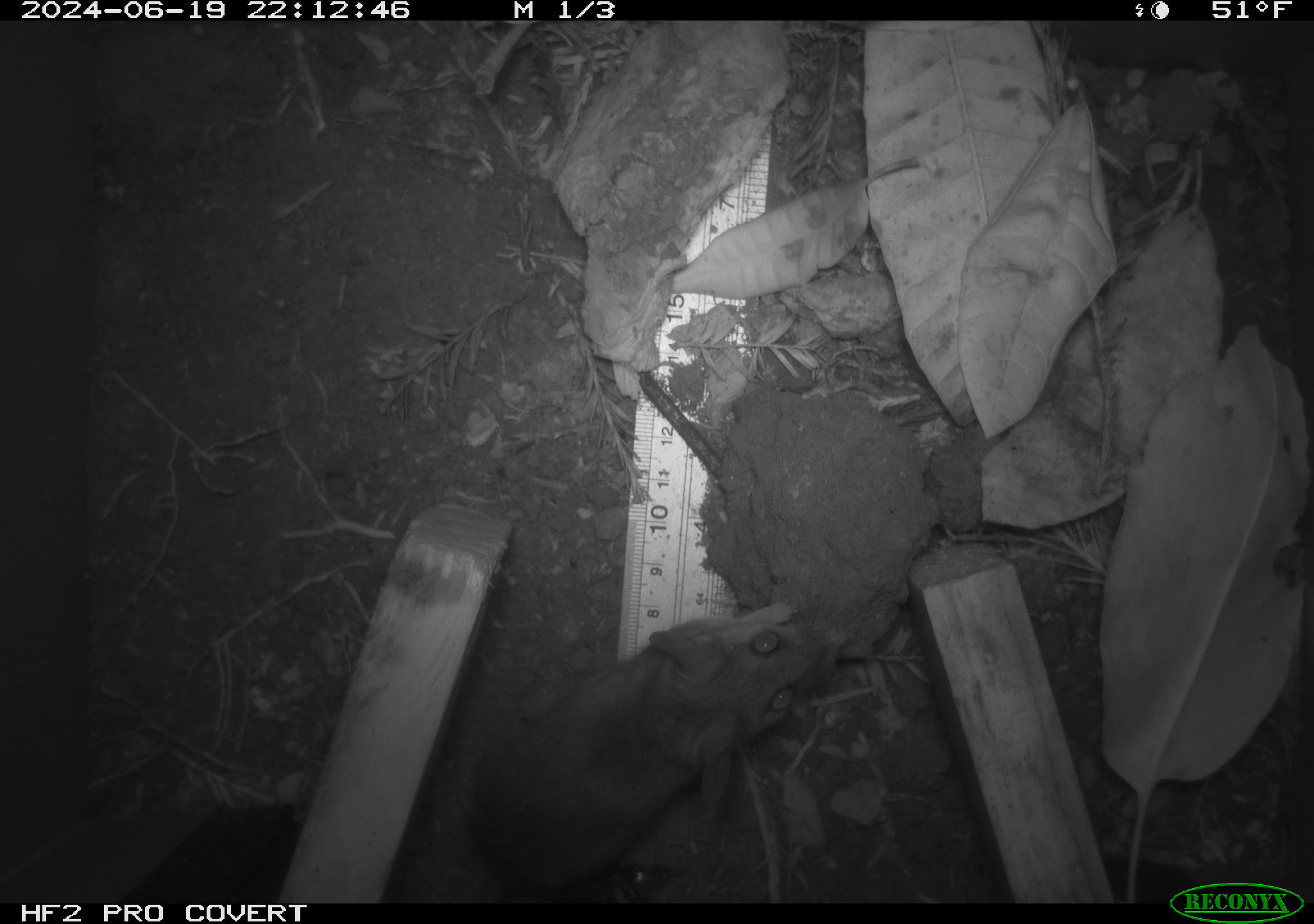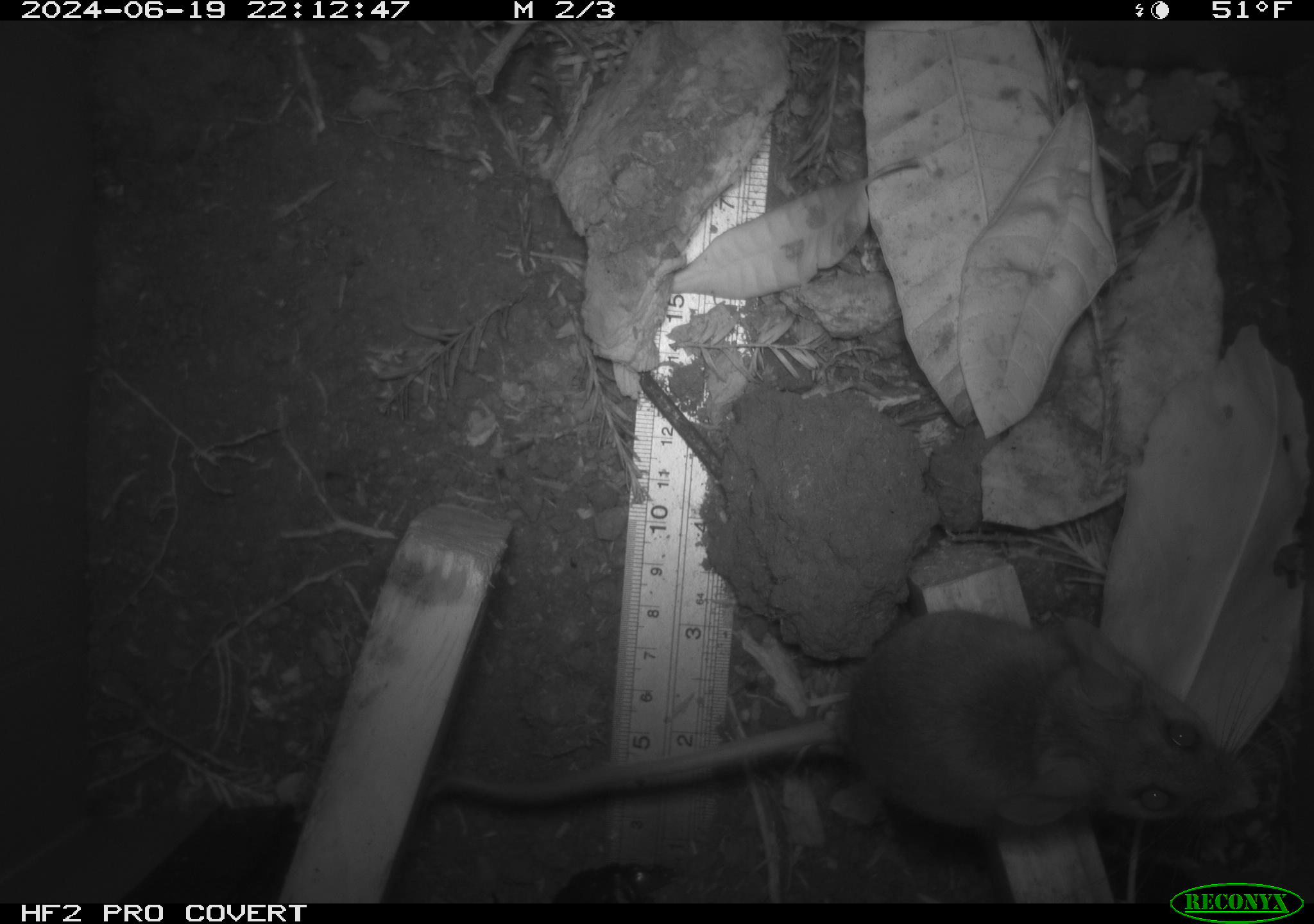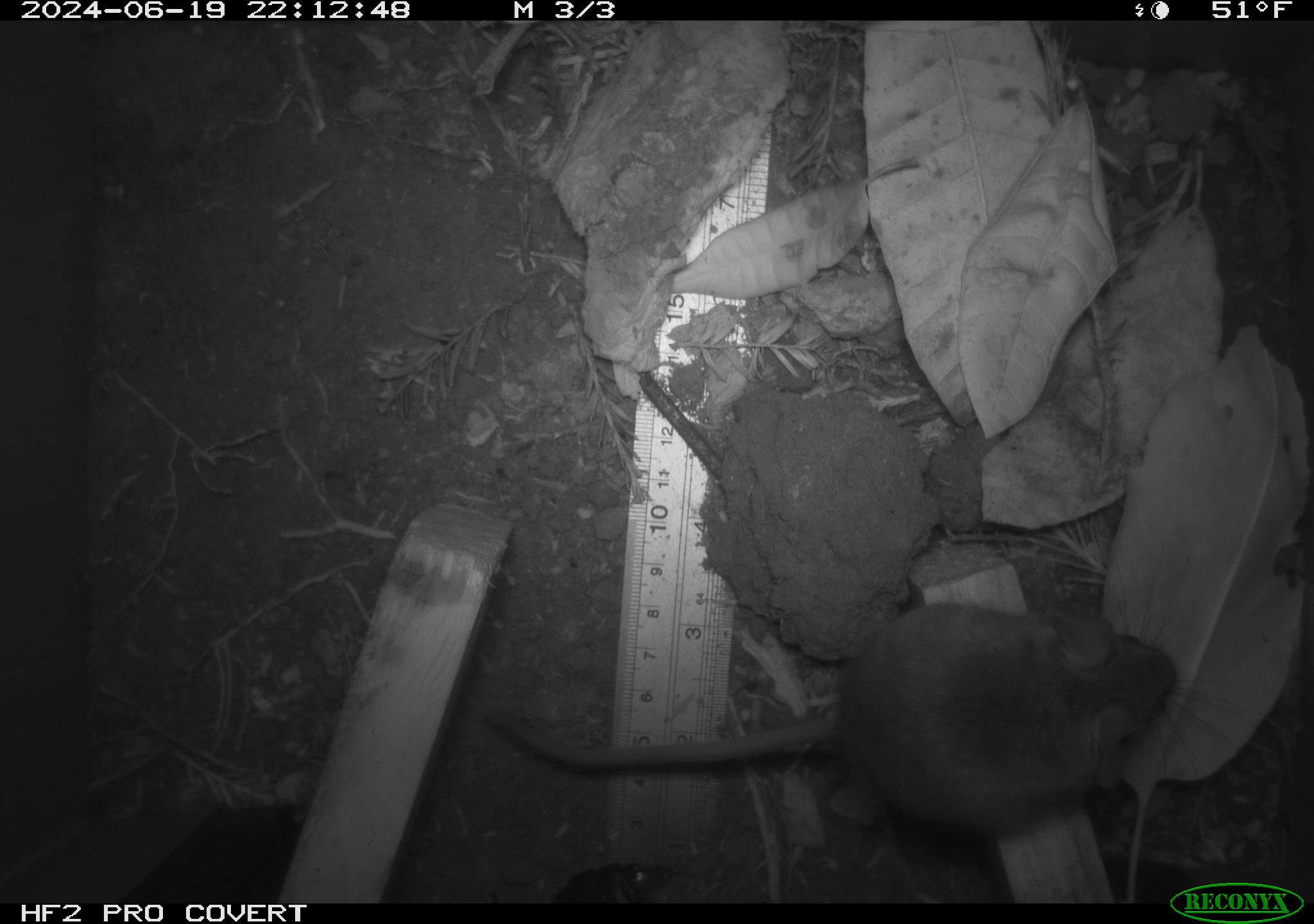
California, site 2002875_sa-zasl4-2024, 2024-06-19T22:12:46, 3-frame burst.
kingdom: Animalia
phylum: Chordata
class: Mammalia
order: Rodentia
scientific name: Rodentia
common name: rodent